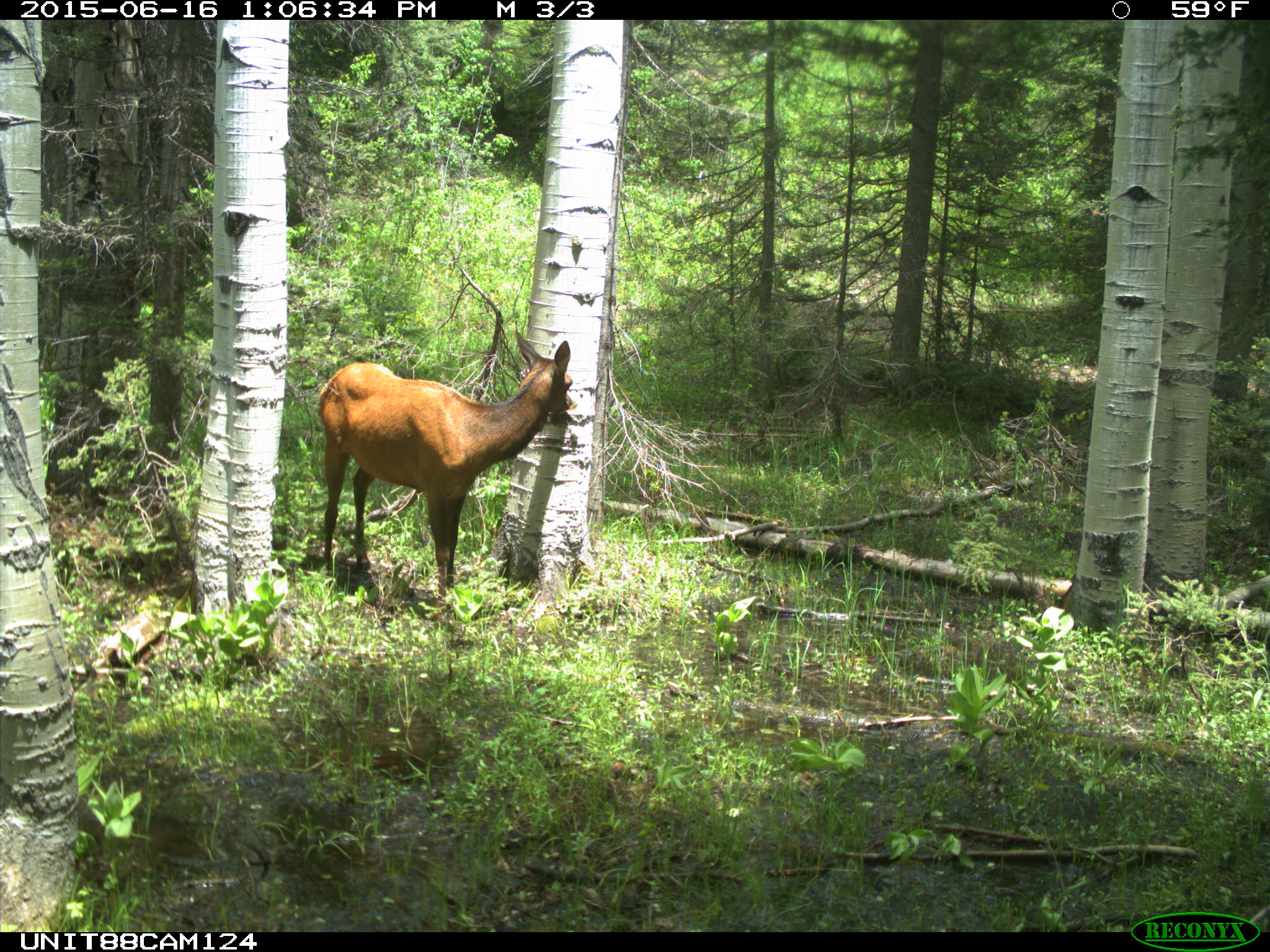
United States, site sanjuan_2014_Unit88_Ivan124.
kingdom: Animalia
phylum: Chordata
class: Mammalia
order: Artiodactyla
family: Cervidae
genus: Cervus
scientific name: Cervus elaphus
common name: red deer